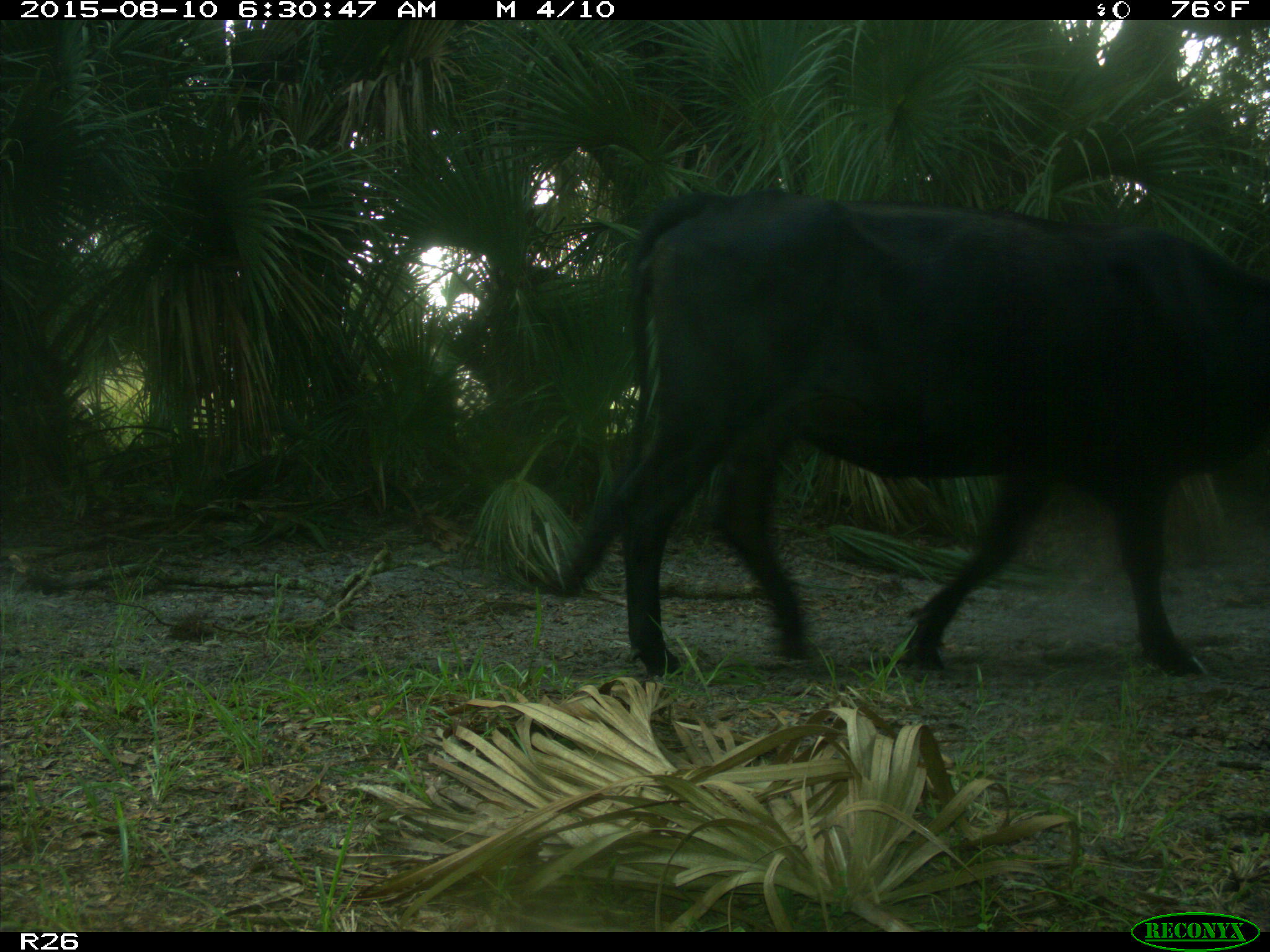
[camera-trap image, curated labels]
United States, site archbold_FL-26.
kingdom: Animalia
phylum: Chordata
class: Mammalia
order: Artiodactyla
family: Bovidae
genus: Bos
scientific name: Bos taurus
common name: domestic cow